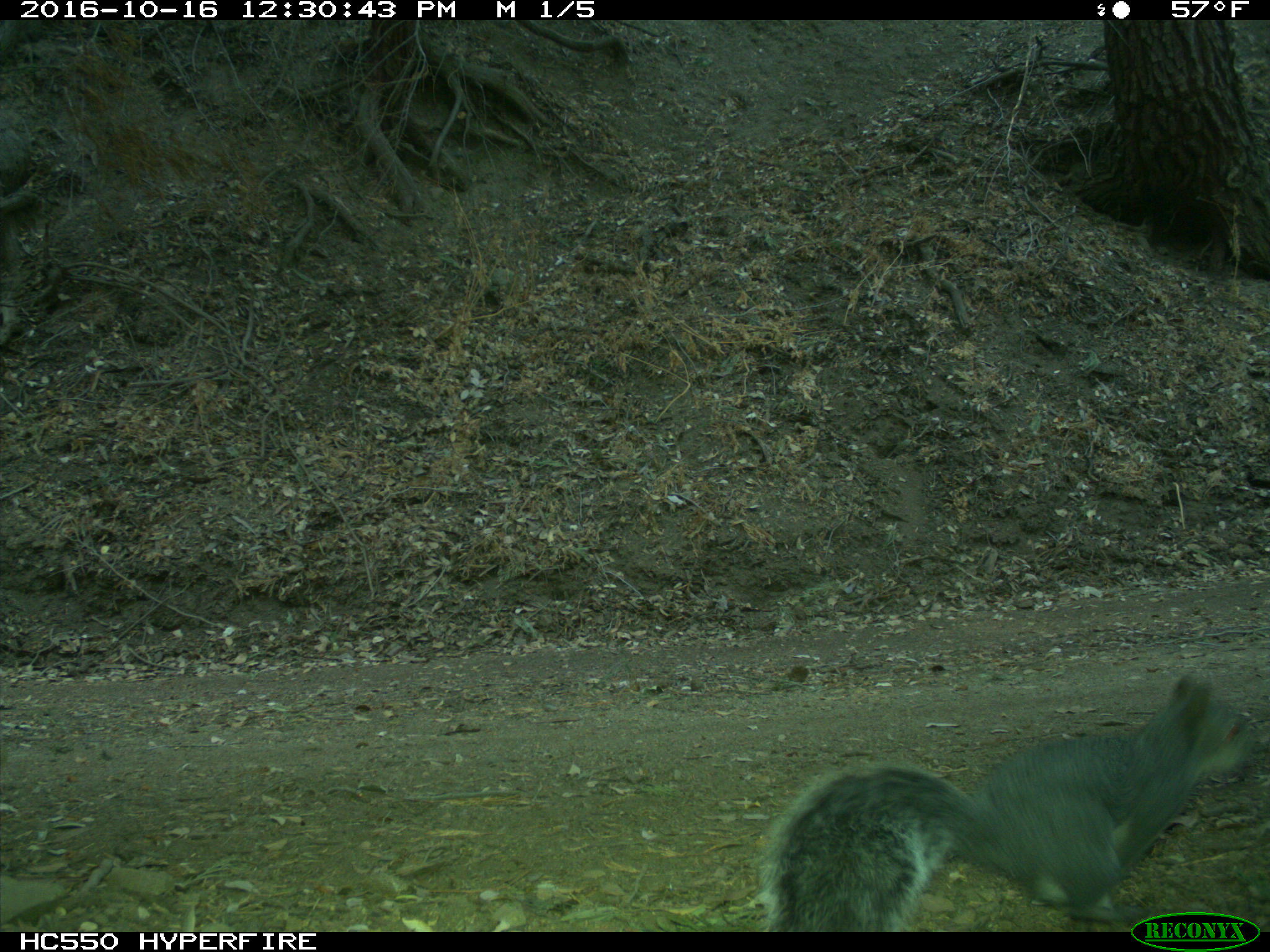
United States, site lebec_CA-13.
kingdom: Animalia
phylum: Chordata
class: Mammalia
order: Rodentia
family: Sciuridae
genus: Sciurus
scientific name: Sciurus carolinensis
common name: eastern gray squirrel